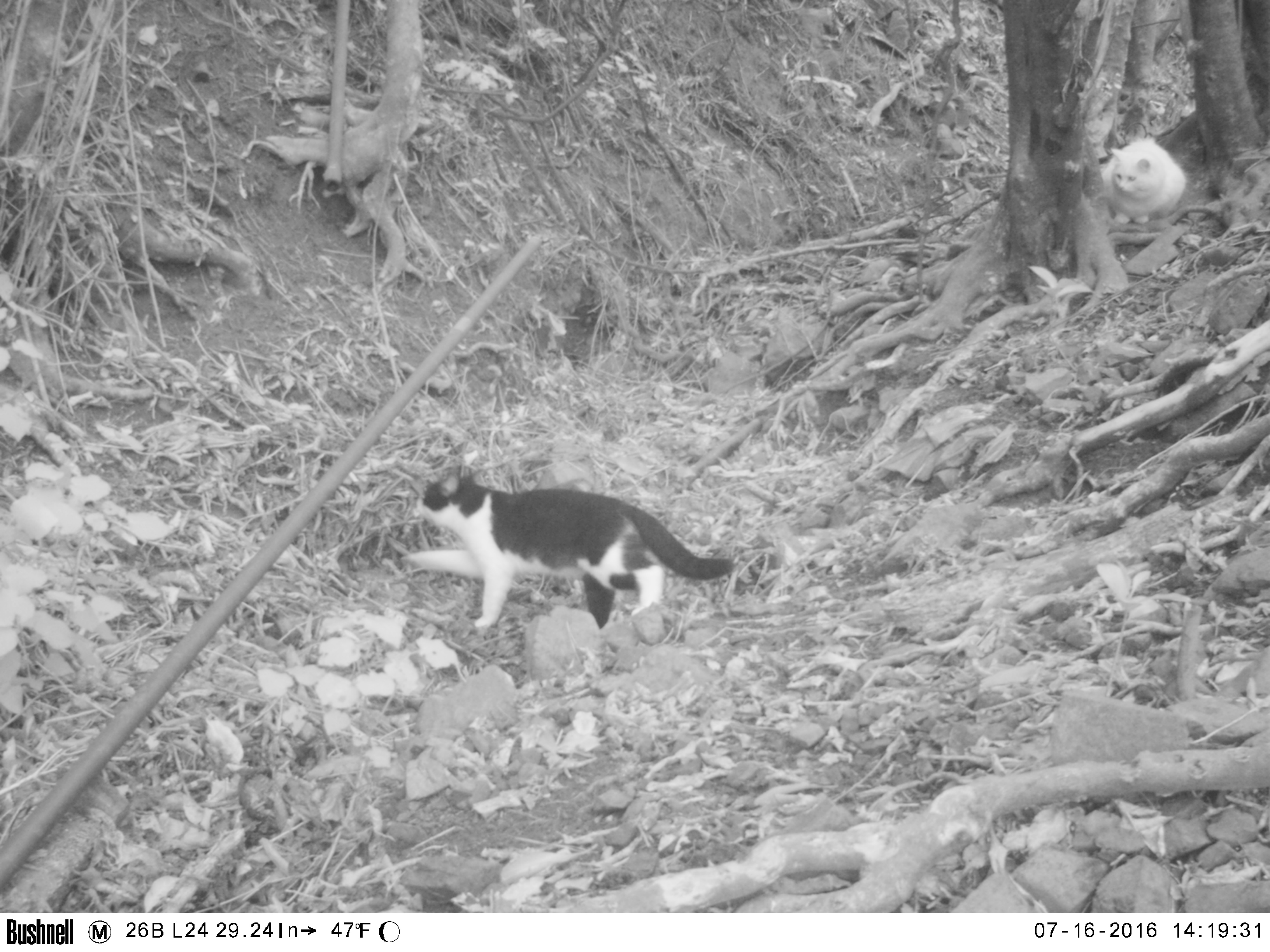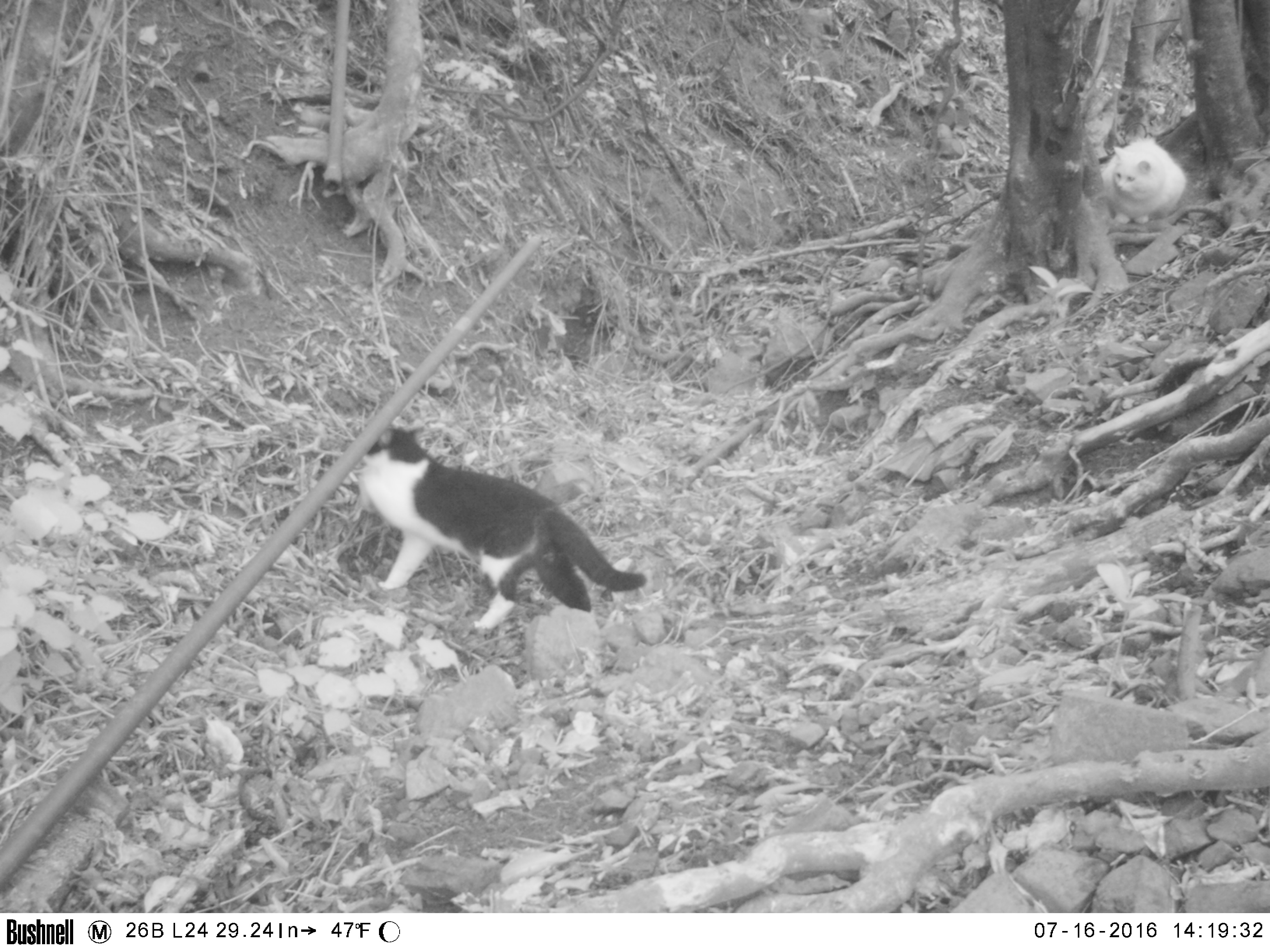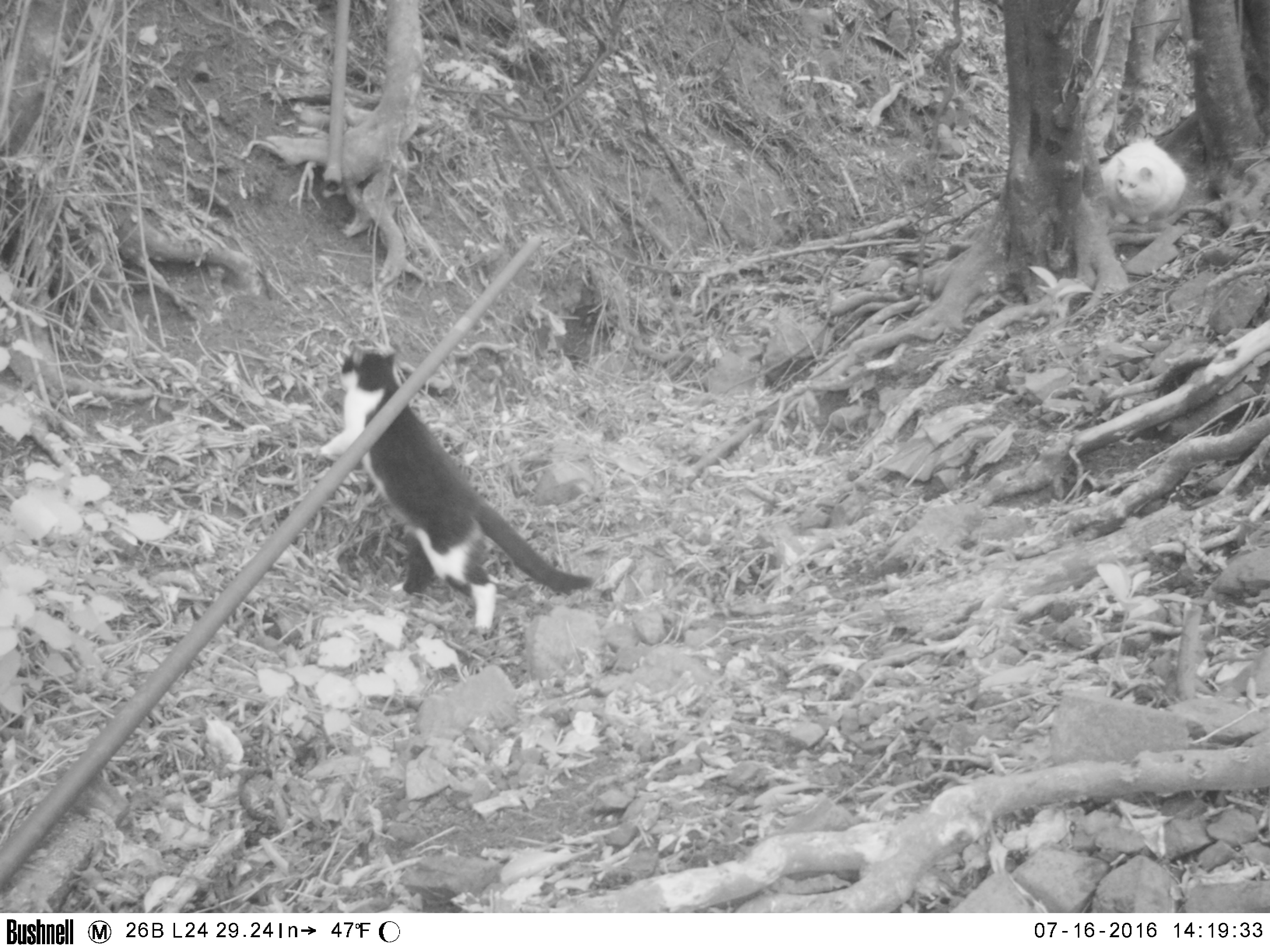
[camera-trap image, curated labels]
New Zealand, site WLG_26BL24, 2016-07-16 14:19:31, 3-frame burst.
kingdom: Animalia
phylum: Chordata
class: Mammalia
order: Carnivora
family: Felidae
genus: Felis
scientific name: Felis catus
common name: domestic cat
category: cat